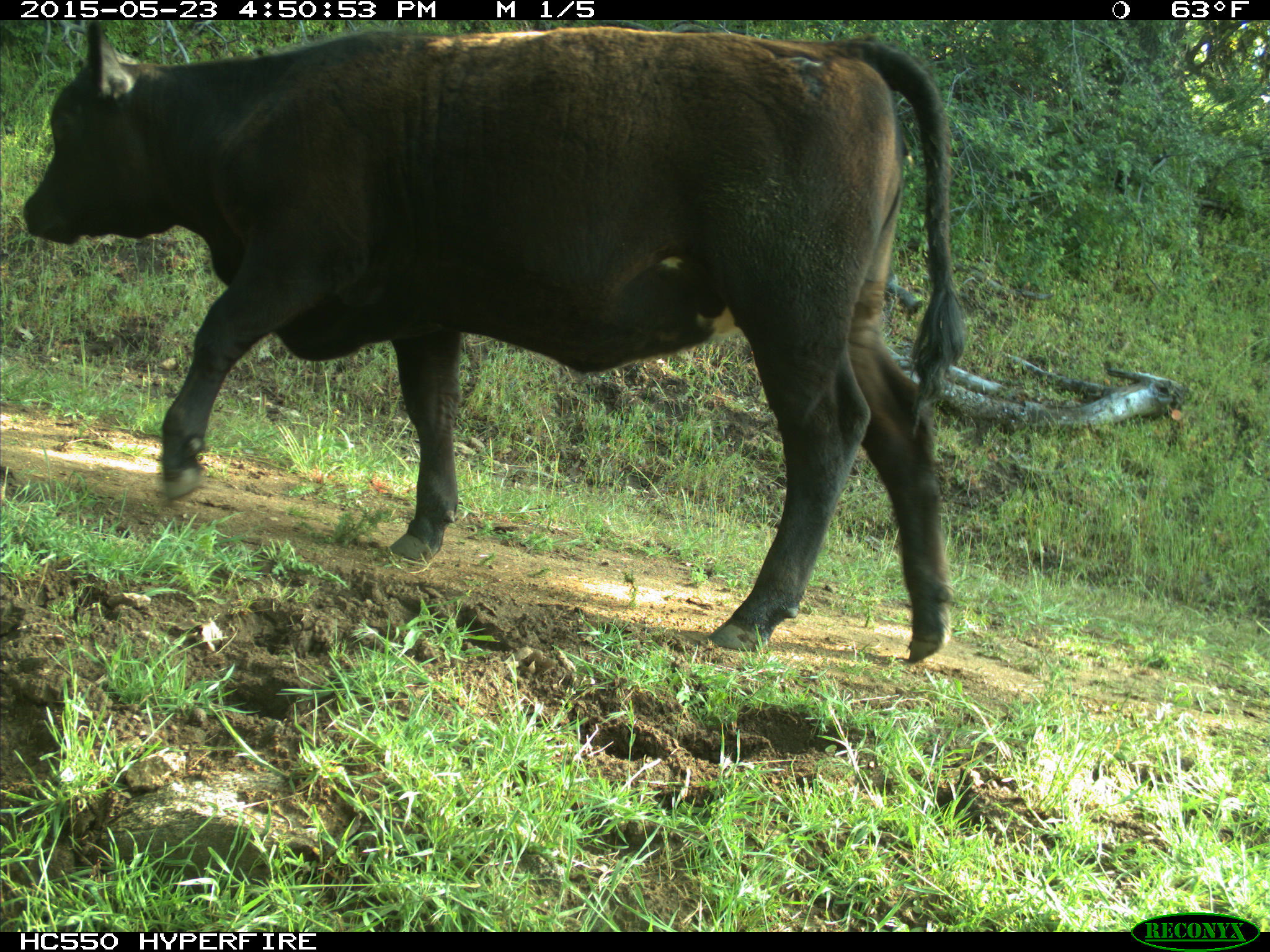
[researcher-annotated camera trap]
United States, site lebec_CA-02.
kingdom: Animalia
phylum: Chordata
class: Mammalia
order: Artiodactyla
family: Bovidae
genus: Bos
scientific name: Bos taurus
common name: domestic cow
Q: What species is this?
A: Bos taurus (domestic cow).